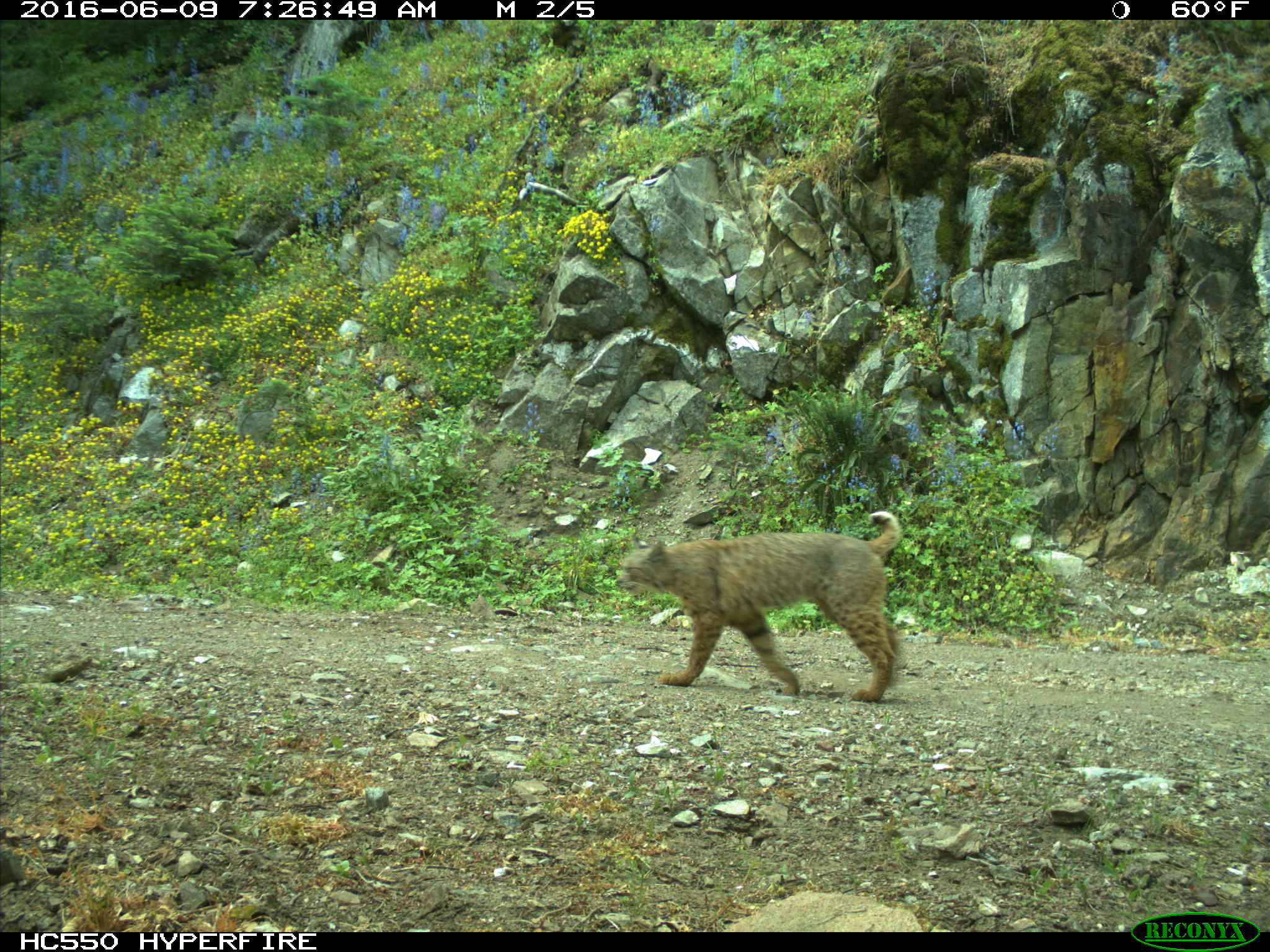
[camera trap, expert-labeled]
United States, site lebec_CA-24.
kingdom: Animalia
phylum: Chordata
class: Mammalia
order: Carnivora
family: Felidae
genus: Lynx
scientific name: Lynx rufus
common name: bobcat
Lynx rufus (bobcat).